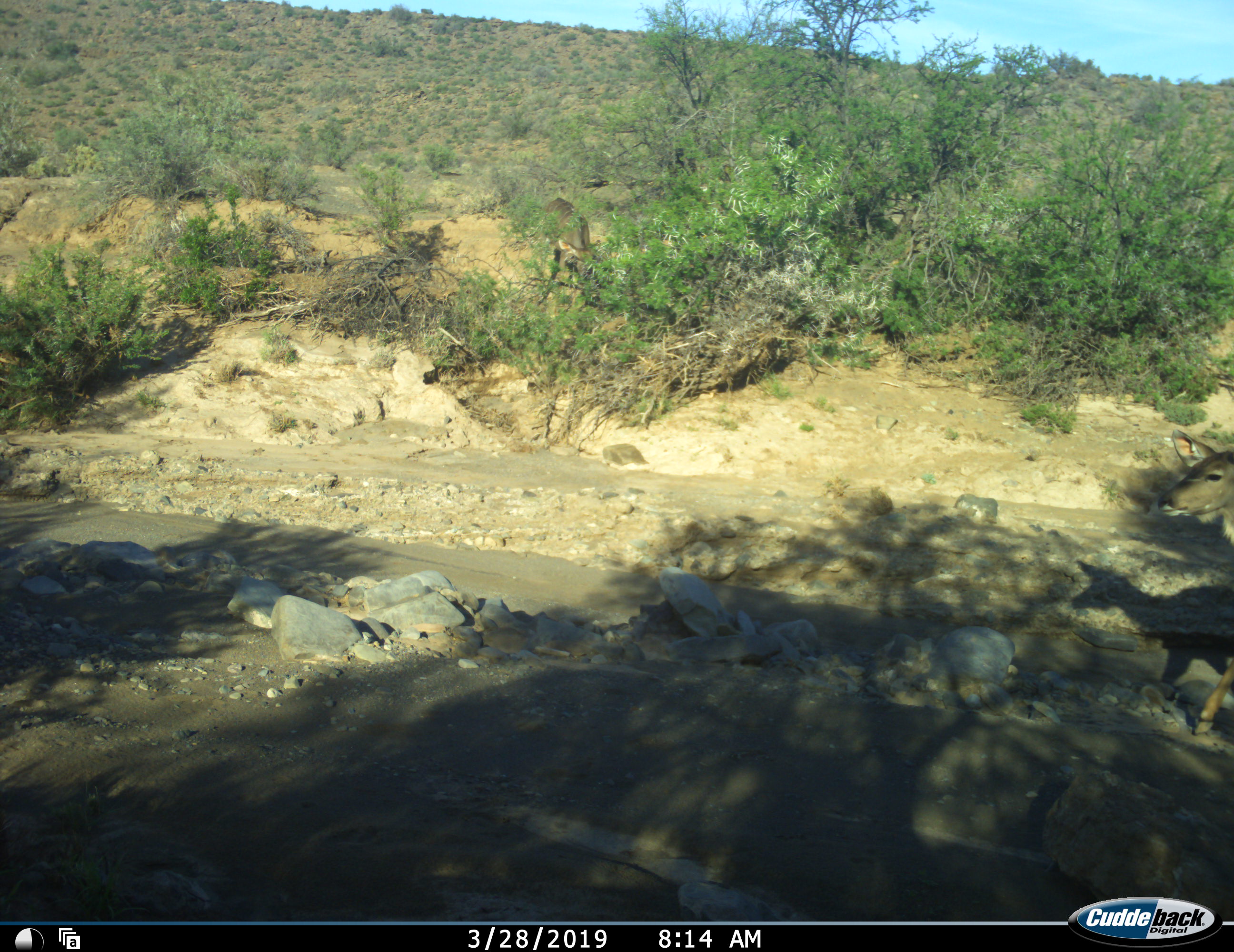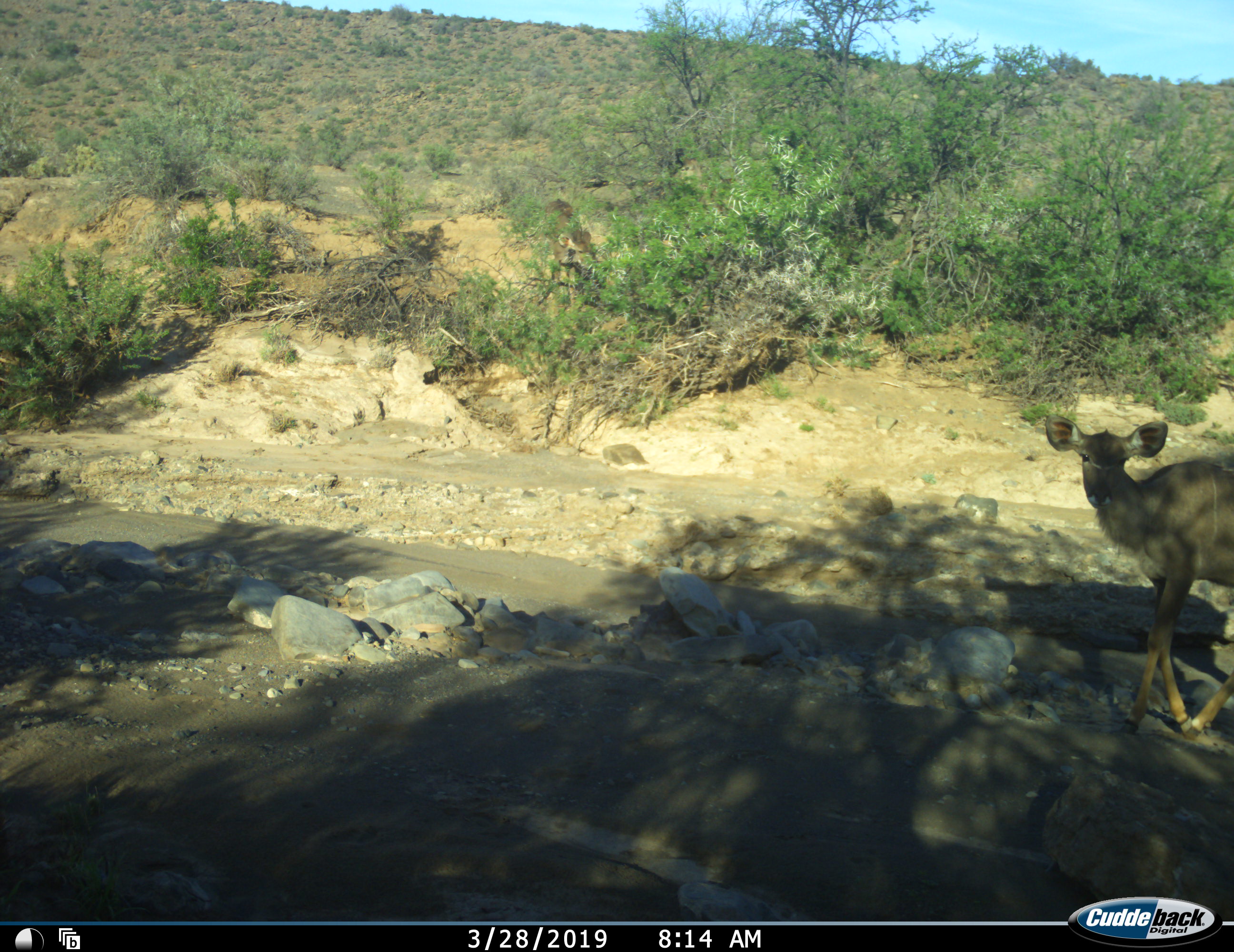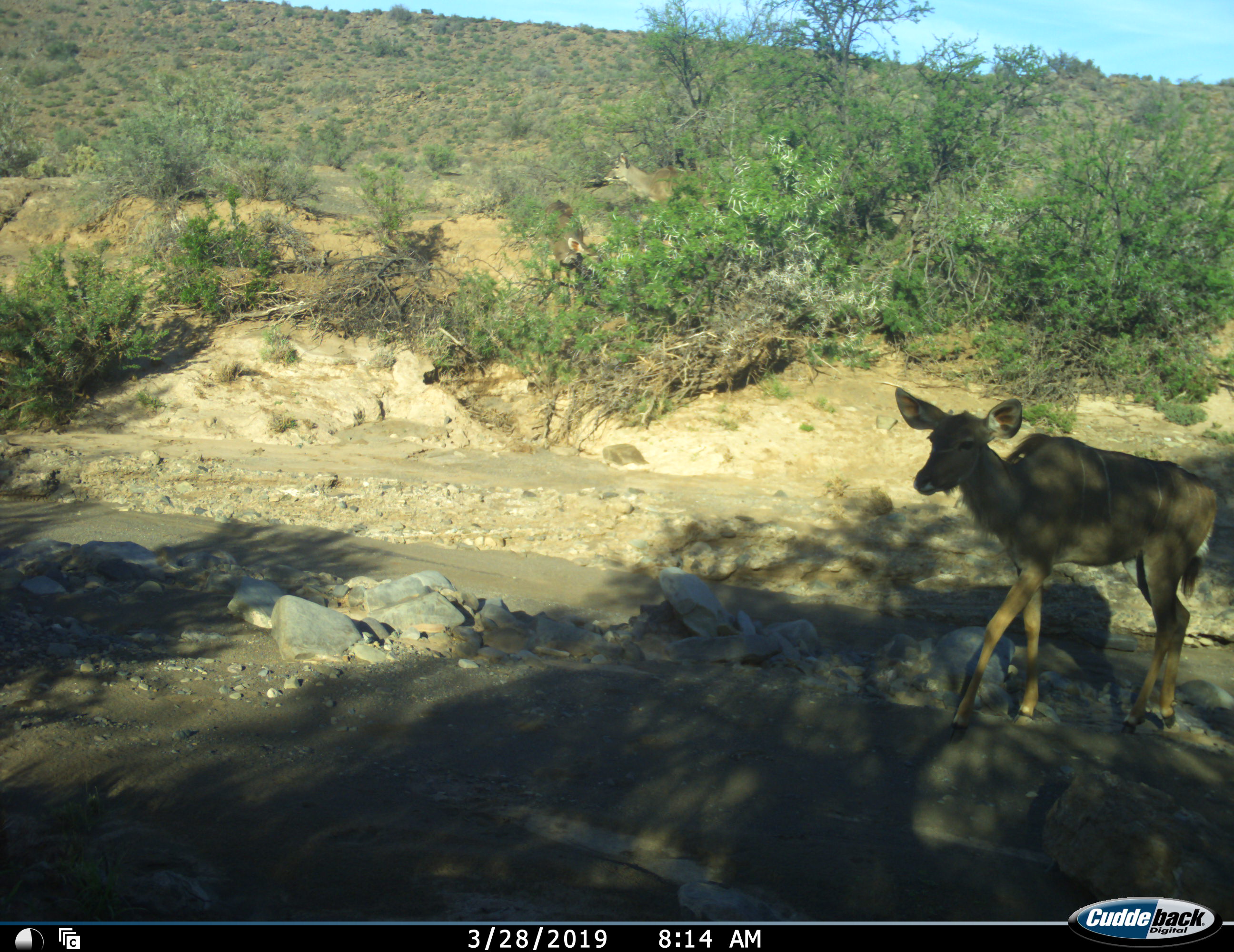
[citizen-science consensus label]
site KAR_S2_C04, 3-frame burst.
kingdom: Animalia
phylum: Chordata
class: Mammalia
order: Artiodactyla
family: Bovidae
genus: Tragelaphus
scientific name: Tragelaphus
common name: kudu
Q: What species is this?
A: Kudu (Tragelaphus).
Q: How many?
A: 3.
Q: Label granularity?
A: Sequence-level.